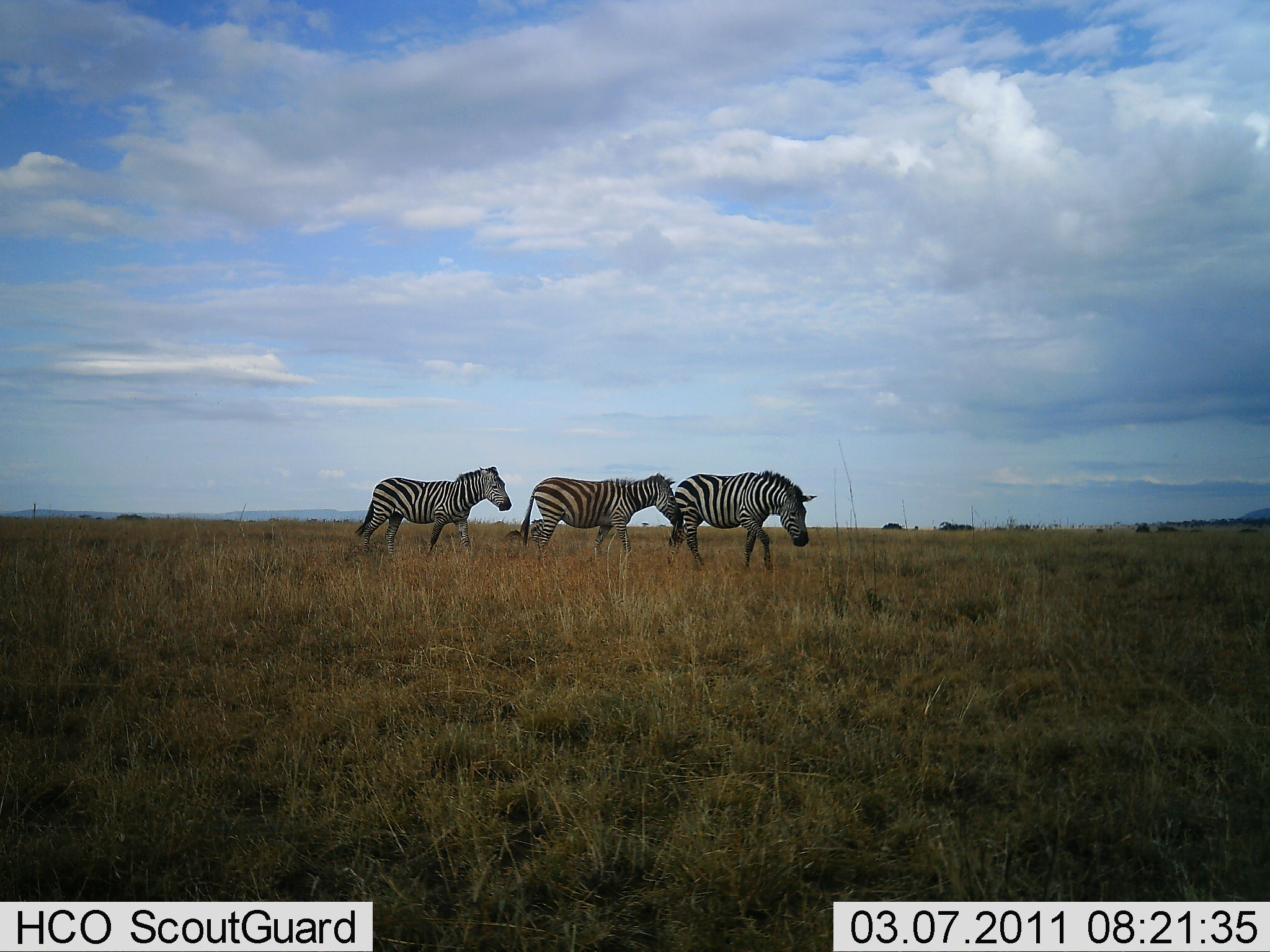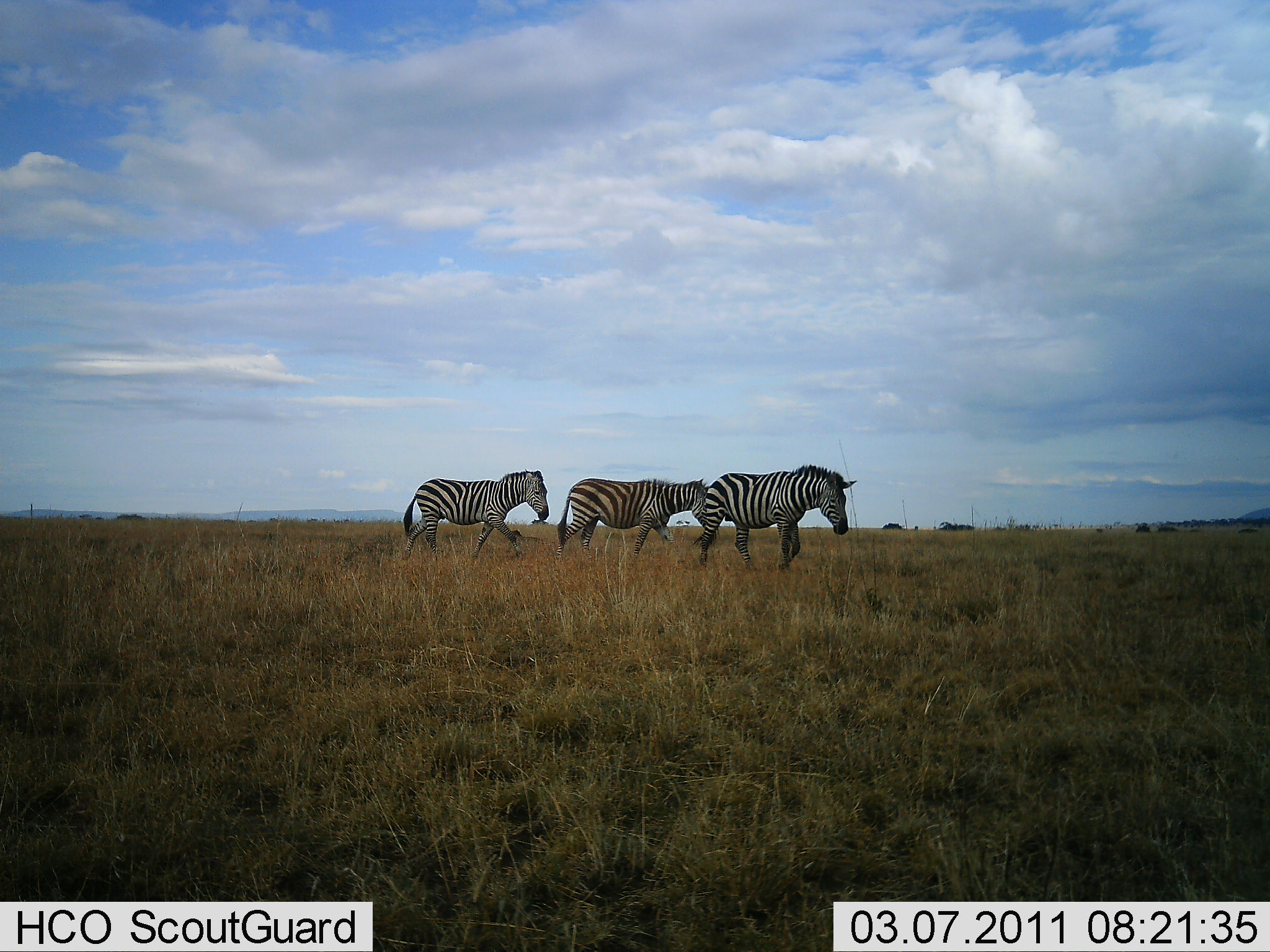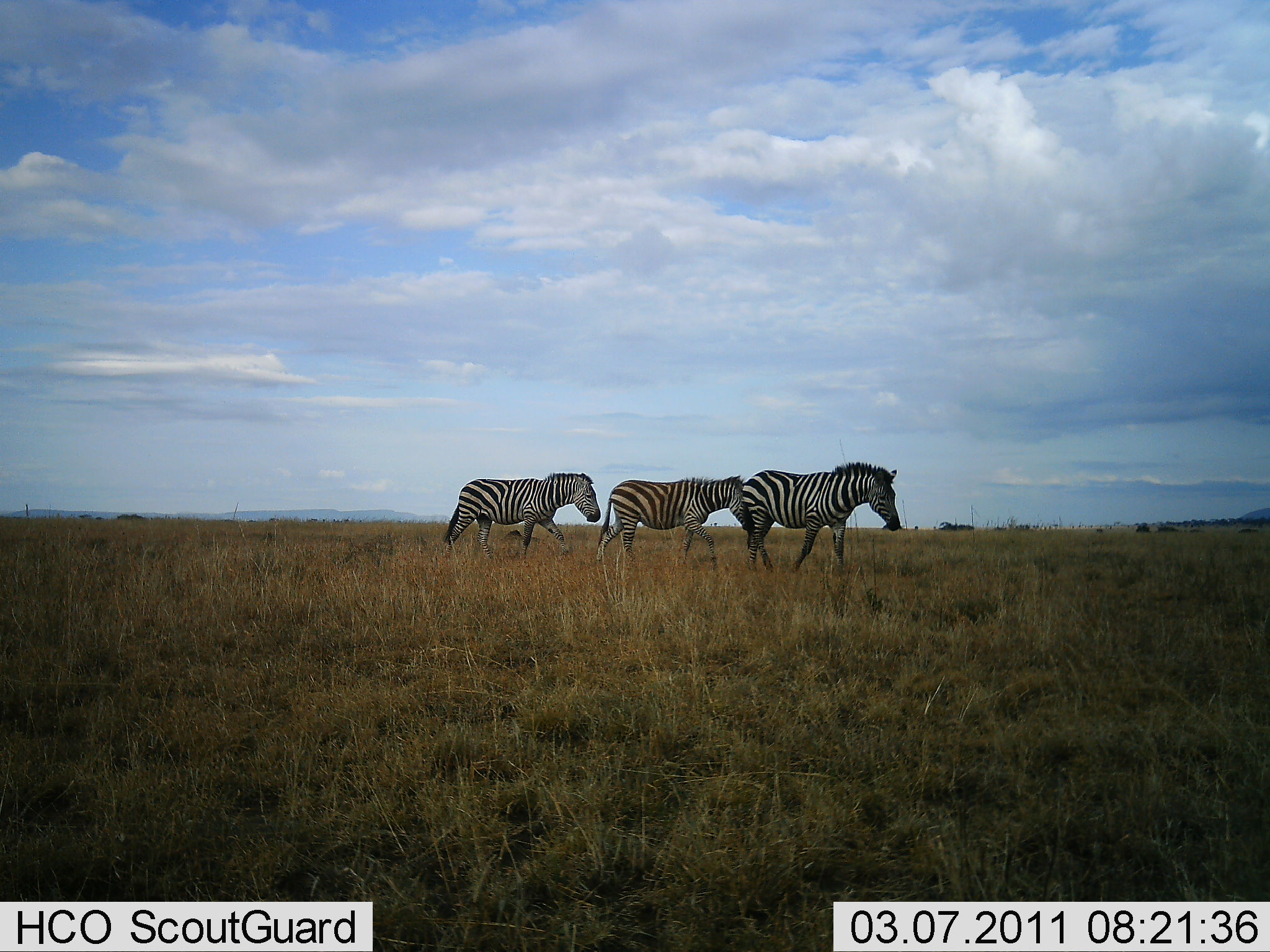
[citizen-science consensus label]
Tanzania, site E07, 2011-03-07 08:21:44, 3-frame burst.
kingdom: Animalia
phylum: Chordata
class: Mammalia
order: Perissodactyla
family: Equidae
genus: Equus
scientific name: Equus quagga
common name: plains zebra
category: zebra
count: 3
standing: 0%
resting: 0%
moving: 100%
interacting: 0%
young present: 0%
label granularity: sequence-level